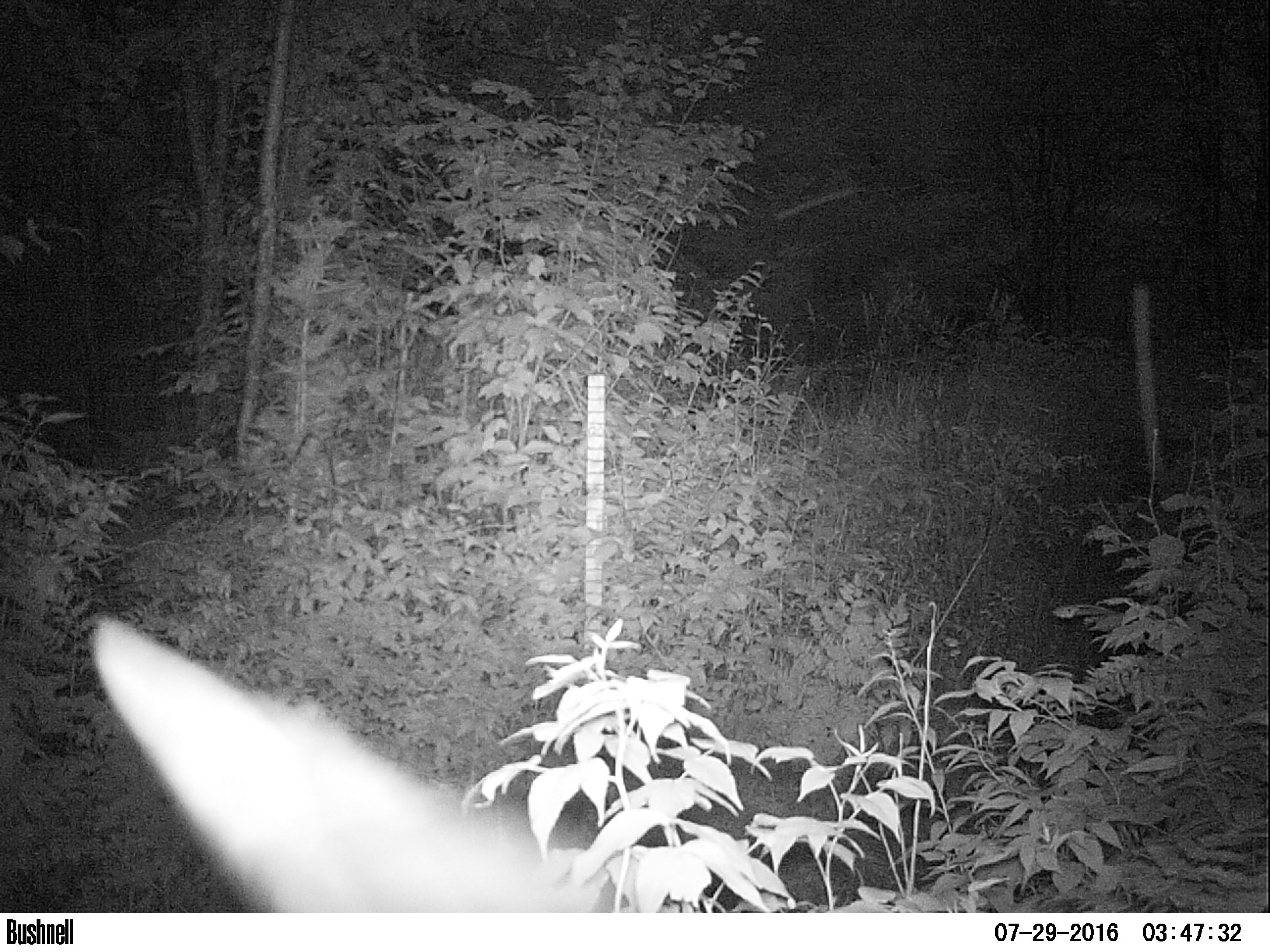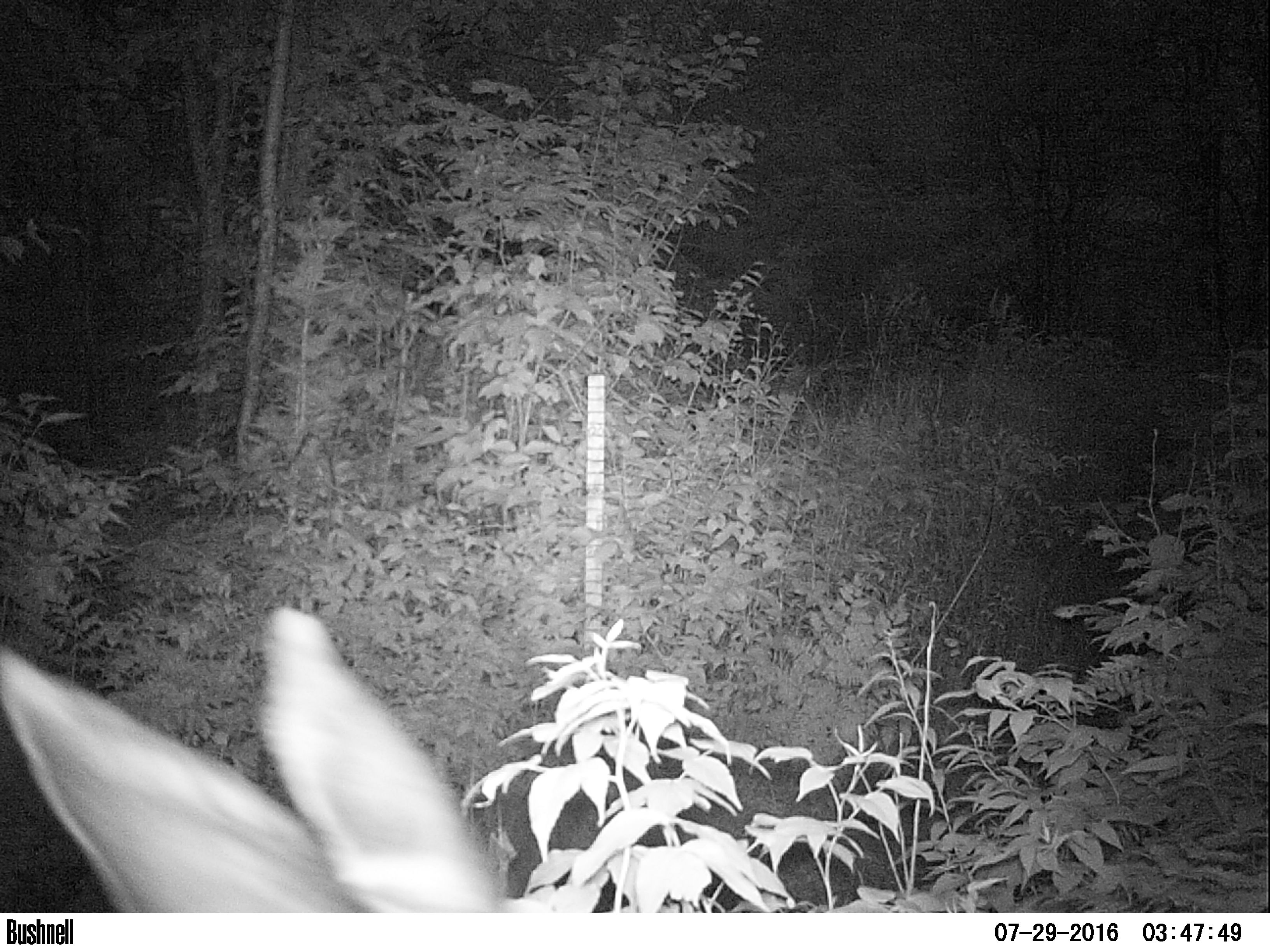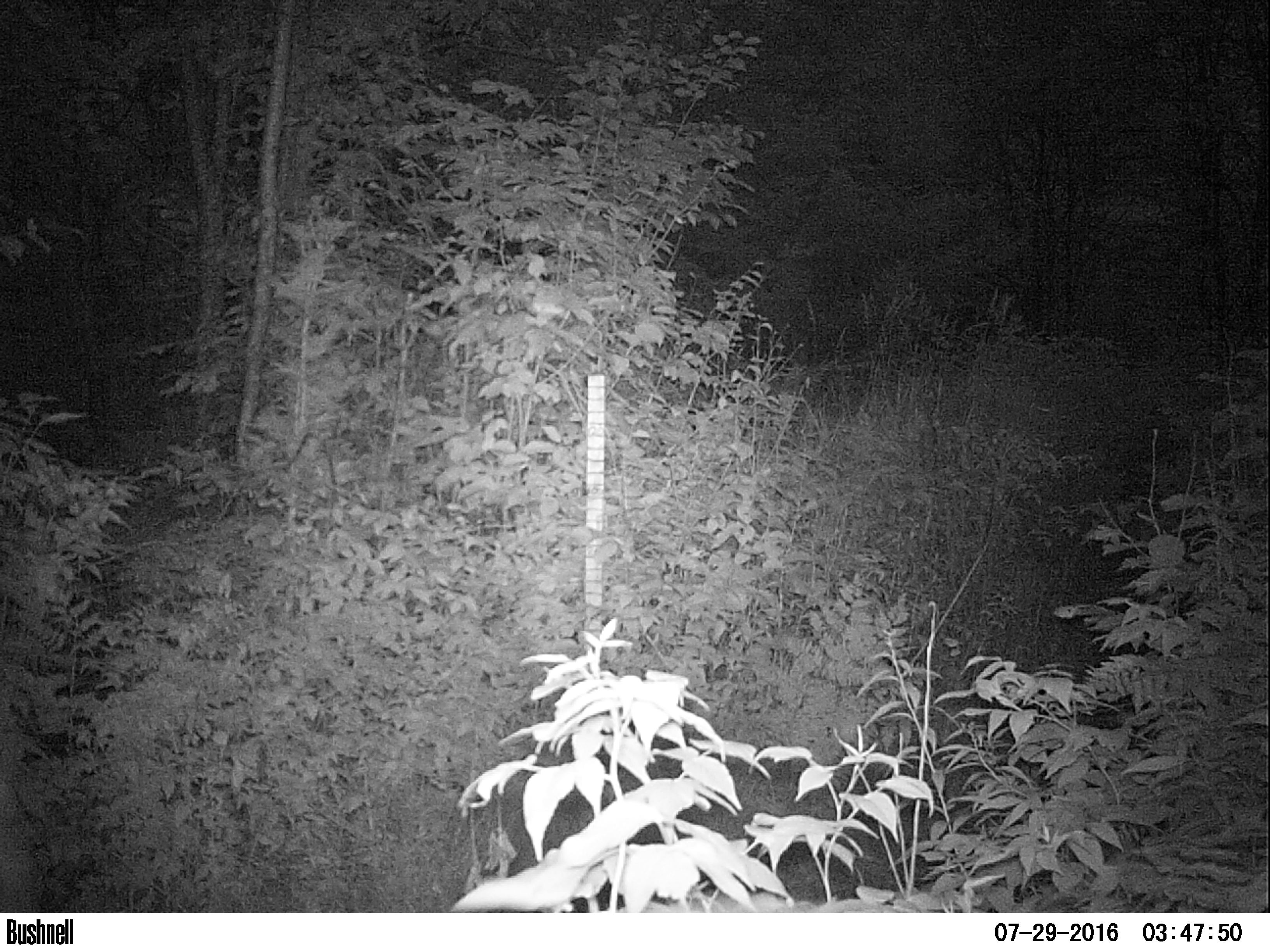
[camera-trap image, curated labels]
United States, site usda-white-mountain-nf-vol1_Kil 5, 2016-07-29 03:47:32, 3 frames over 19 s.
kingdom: Animalia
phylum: Chordata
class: Mammalia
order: Artiodactyla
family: Cervidae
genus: Alces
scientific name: Alces alces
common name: moose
Moose (Alces alces).